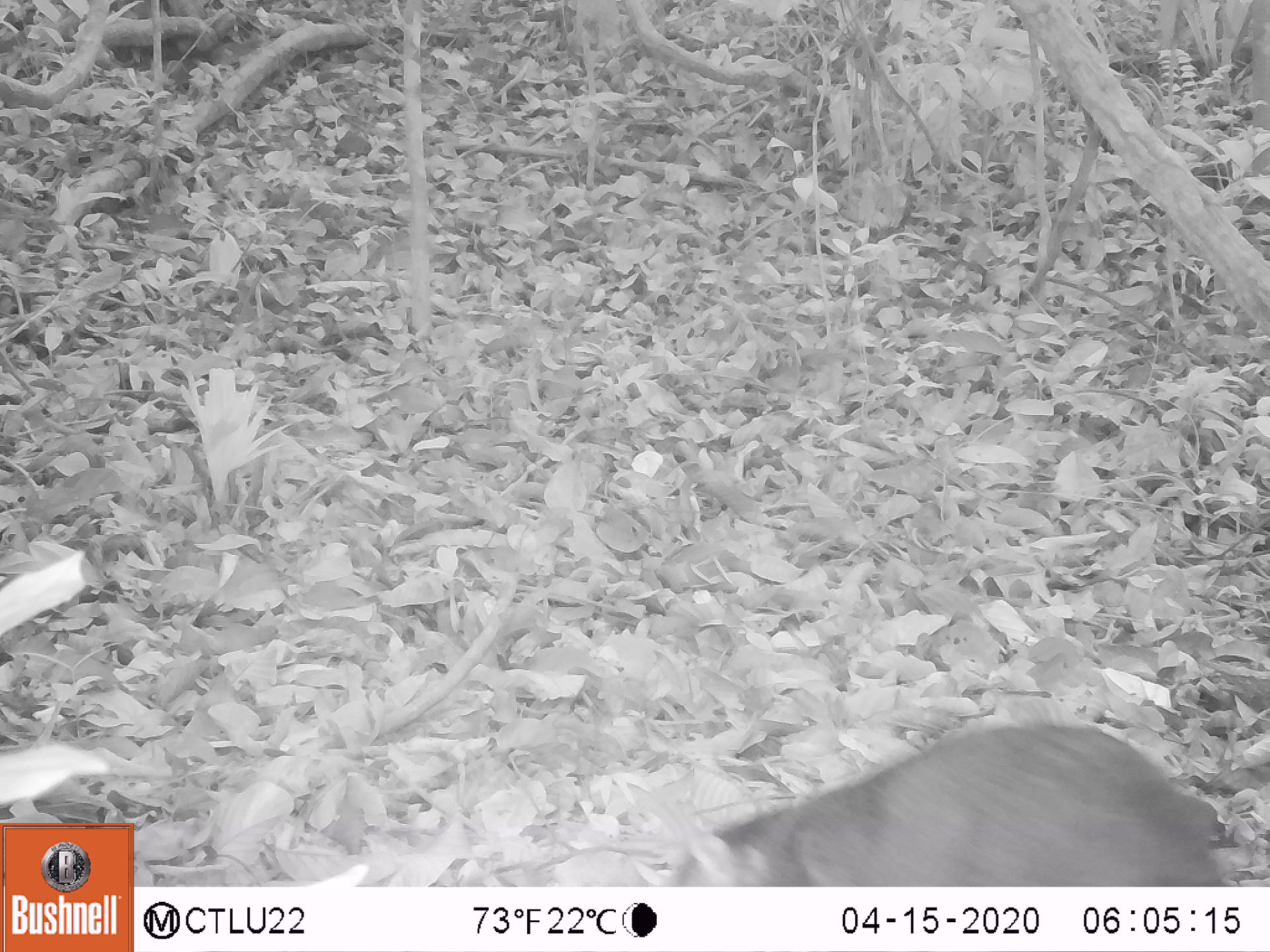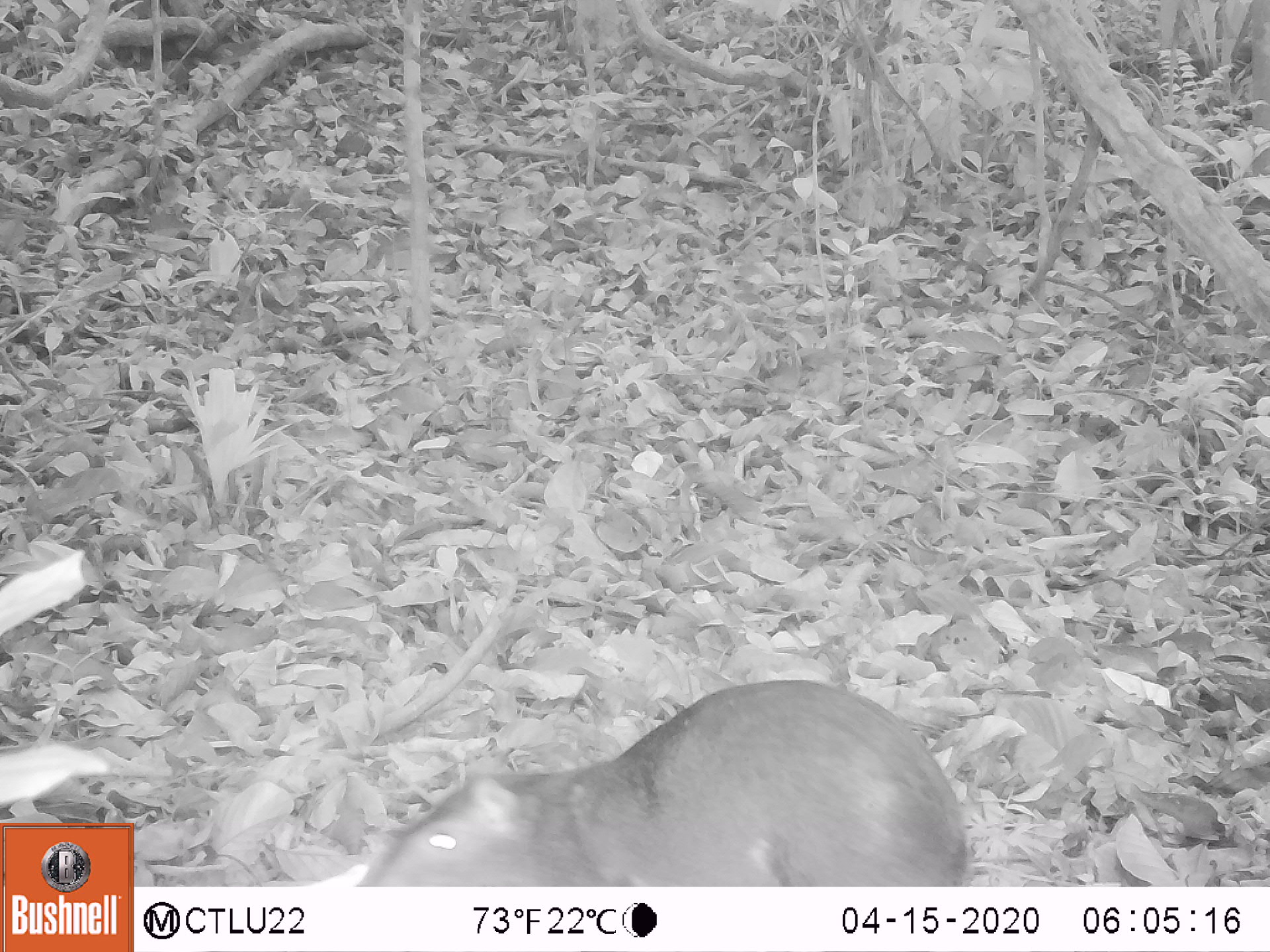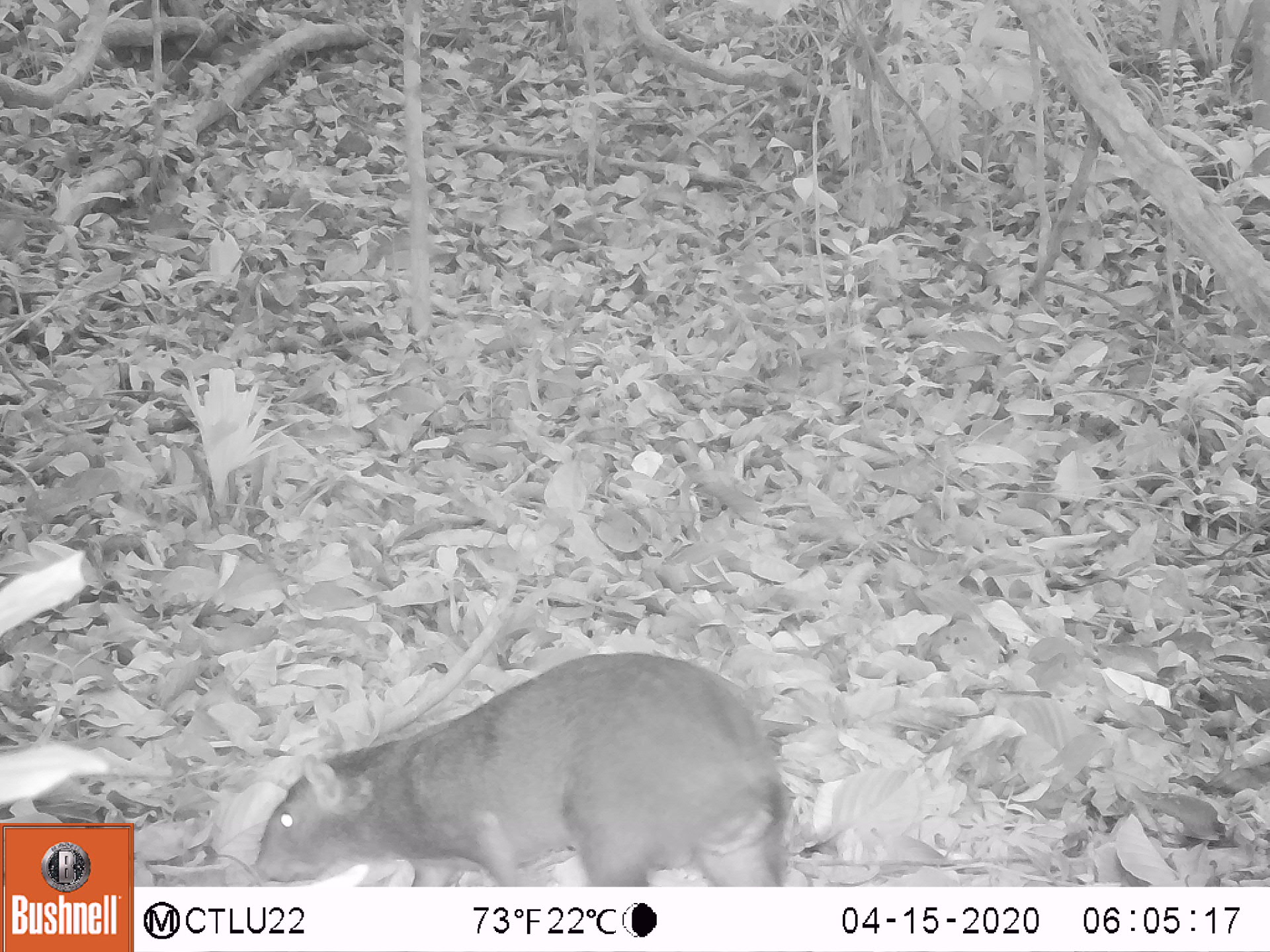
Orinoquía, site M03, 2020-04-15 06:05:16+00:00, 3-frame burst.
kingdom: Animalia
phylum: Chordata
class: Mammalia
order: Rodentia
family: Dasyproctidae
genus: Dasyprocta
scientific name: Dasyprocta fuliginosa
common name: black agouti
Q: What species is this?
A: Black agouti (Dasyprocta fuliginosa).